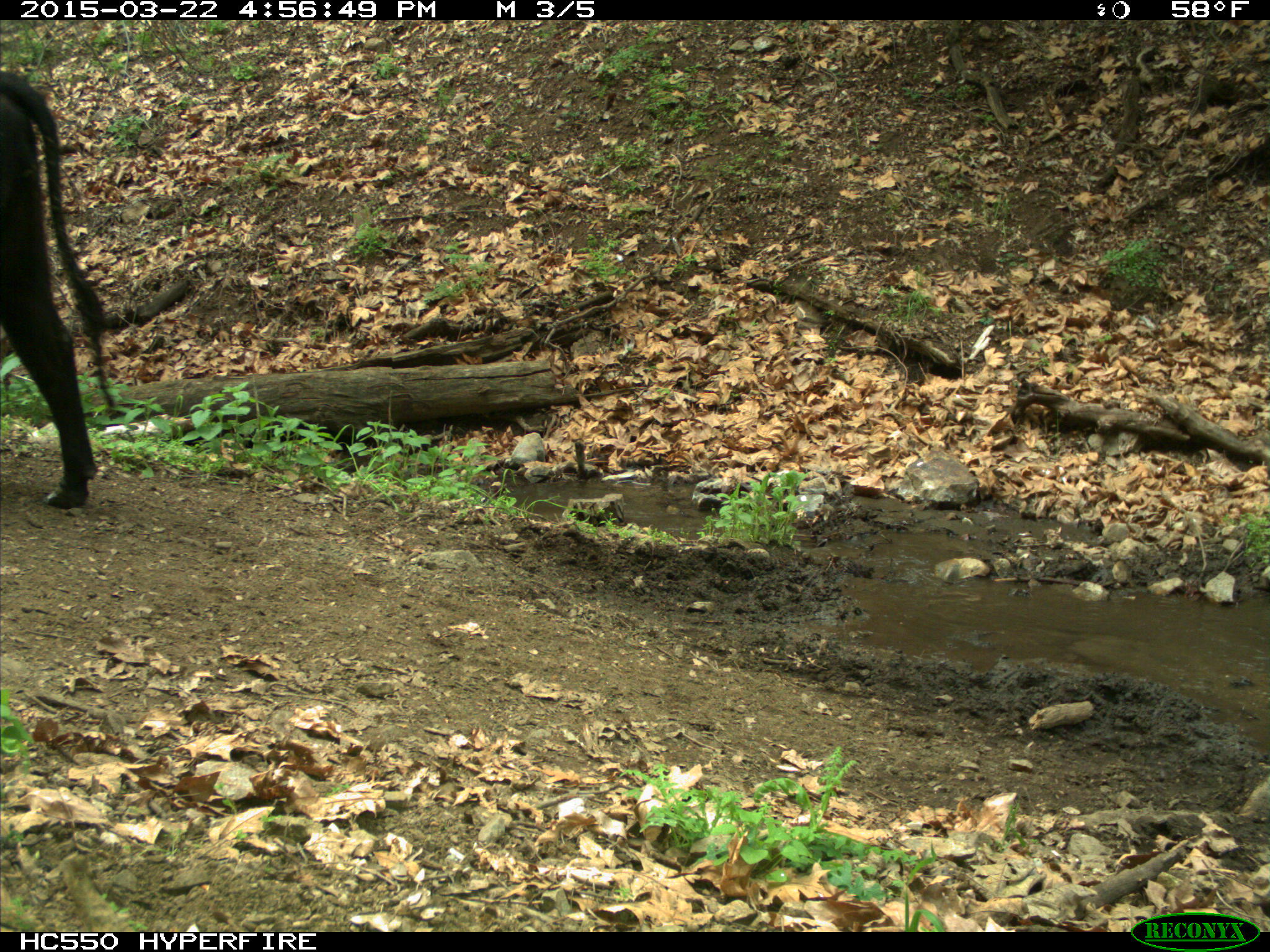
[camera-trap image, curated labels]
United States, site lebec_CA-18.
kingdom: Animalia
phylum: Chordata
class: Mammalia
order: Artiodactyla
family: Bovidae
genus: Bos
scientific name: Bos taurus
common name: domestic cow